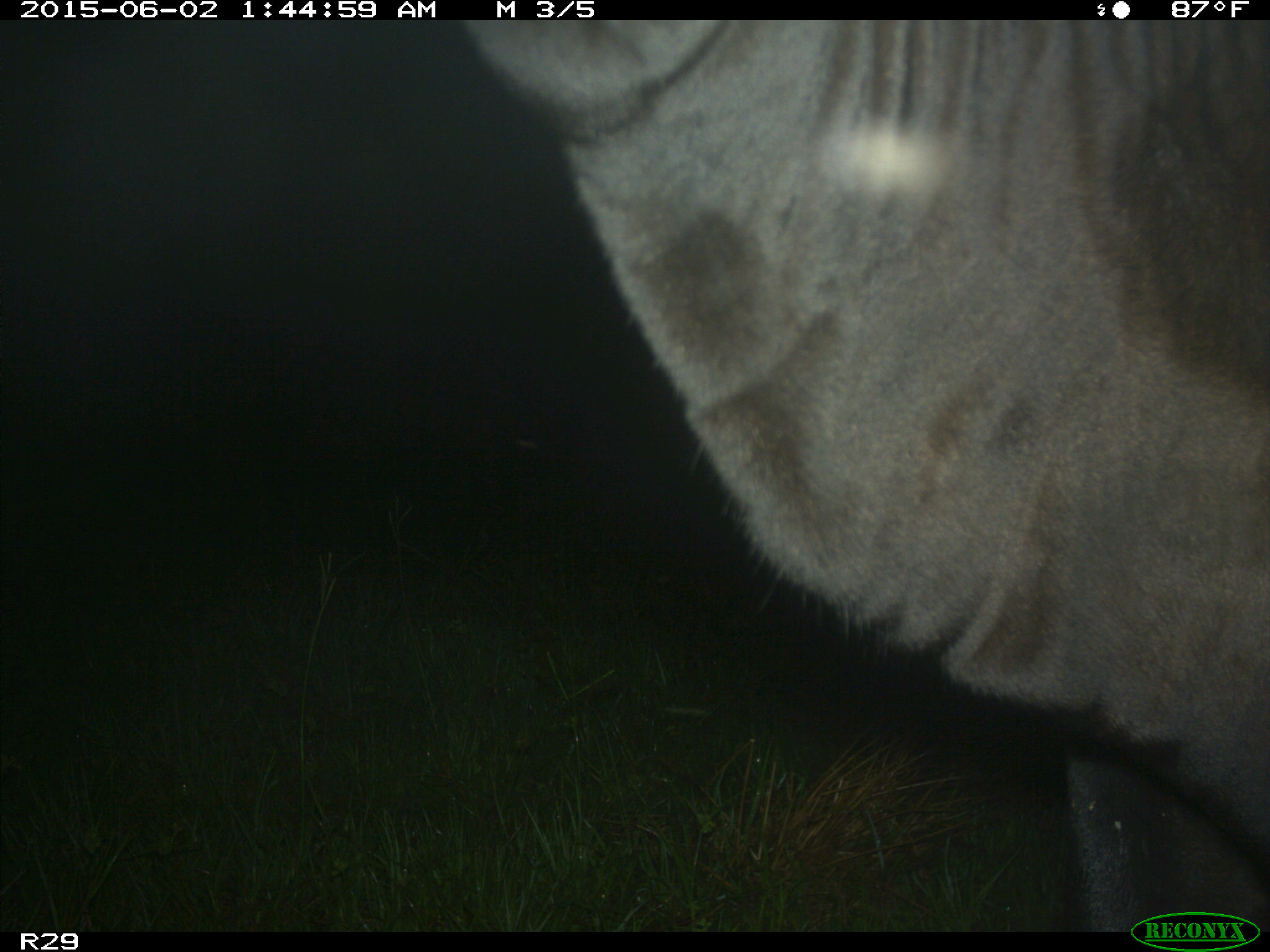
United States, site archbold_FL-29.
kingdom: Animalia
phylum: Chordata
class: Mammalia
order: Artiodactyla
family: Bovidae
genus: Bos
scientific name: Bos taurus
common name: domestic cow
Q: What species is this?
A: Bos taurus (domestic cow).